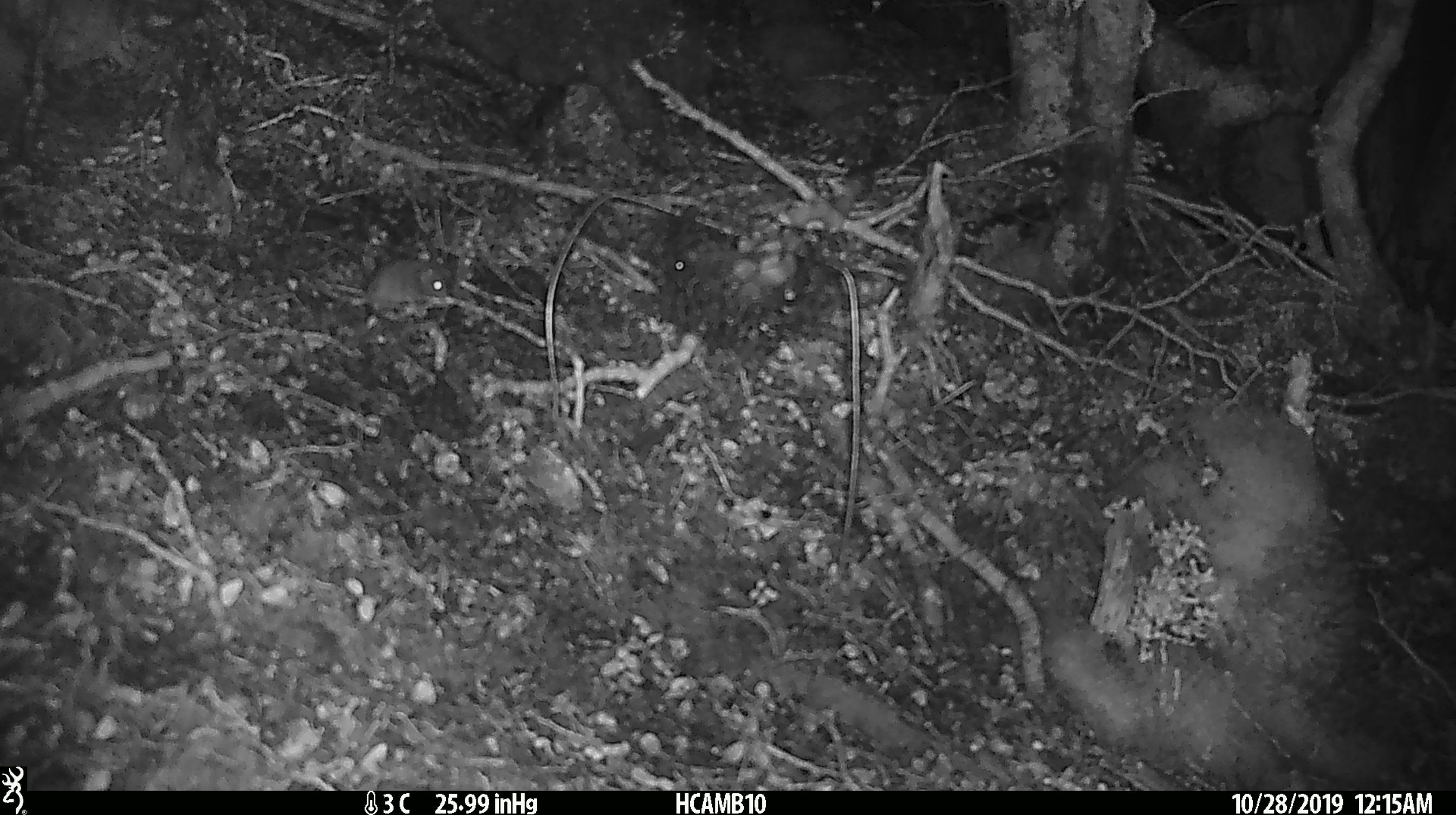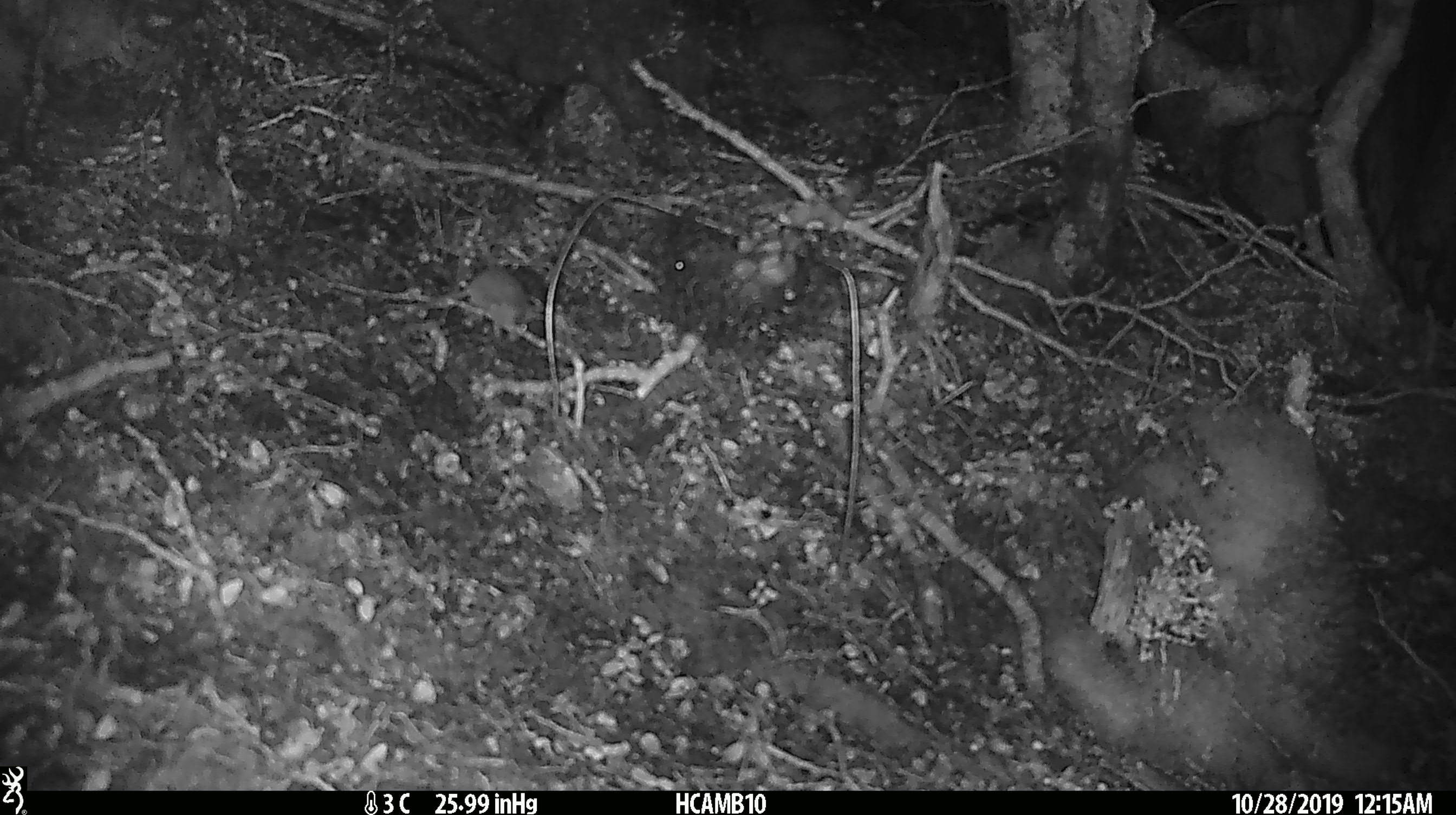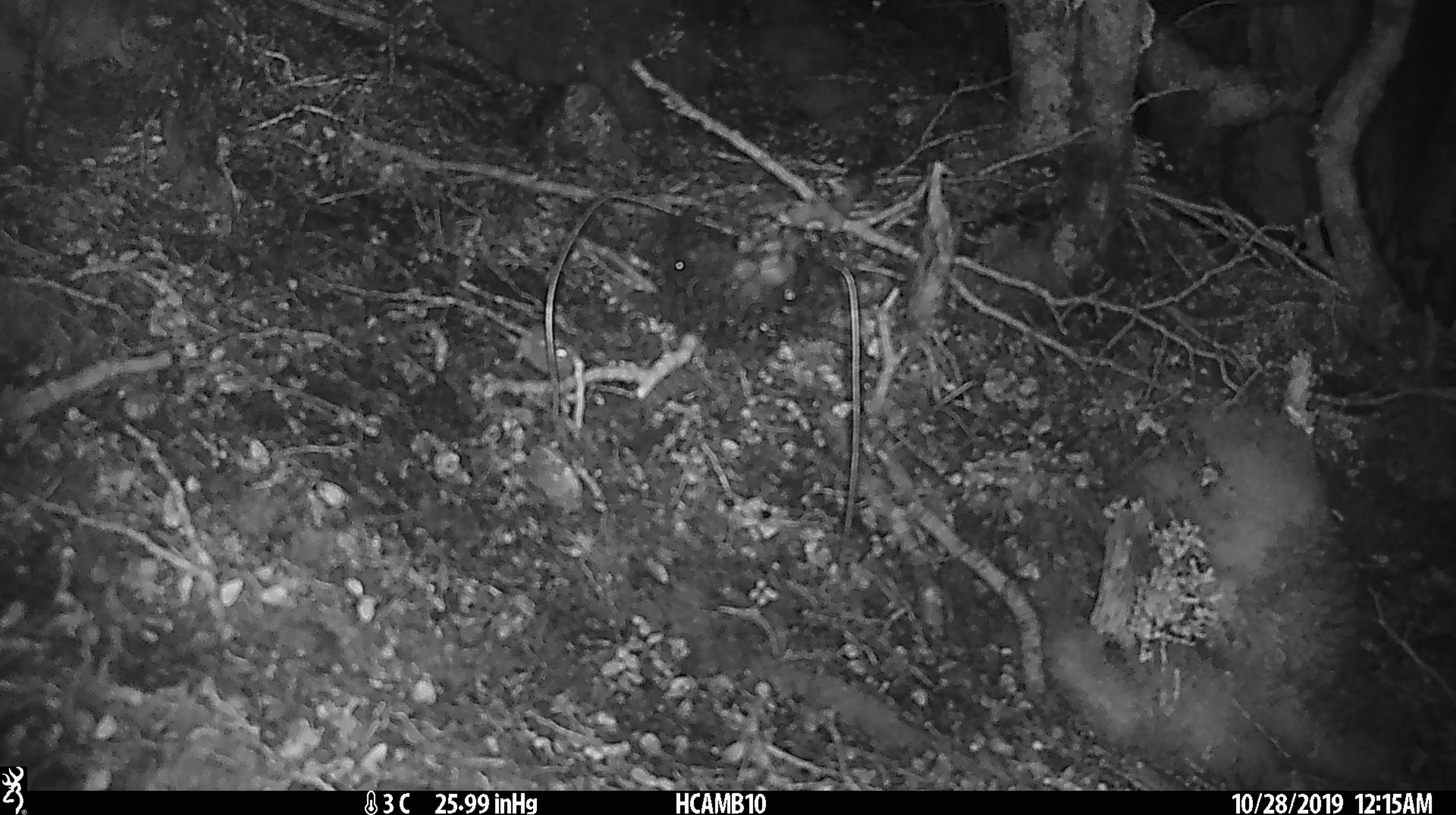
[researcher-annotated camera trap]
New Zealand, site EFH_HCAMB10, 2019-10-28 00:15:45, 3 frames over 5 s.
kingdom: Animalia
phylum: Chordata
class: Mammalia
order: Rodentia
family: Muridae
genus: Mus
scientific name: Mus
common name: mouse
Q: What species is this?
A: Mouse (Mus).